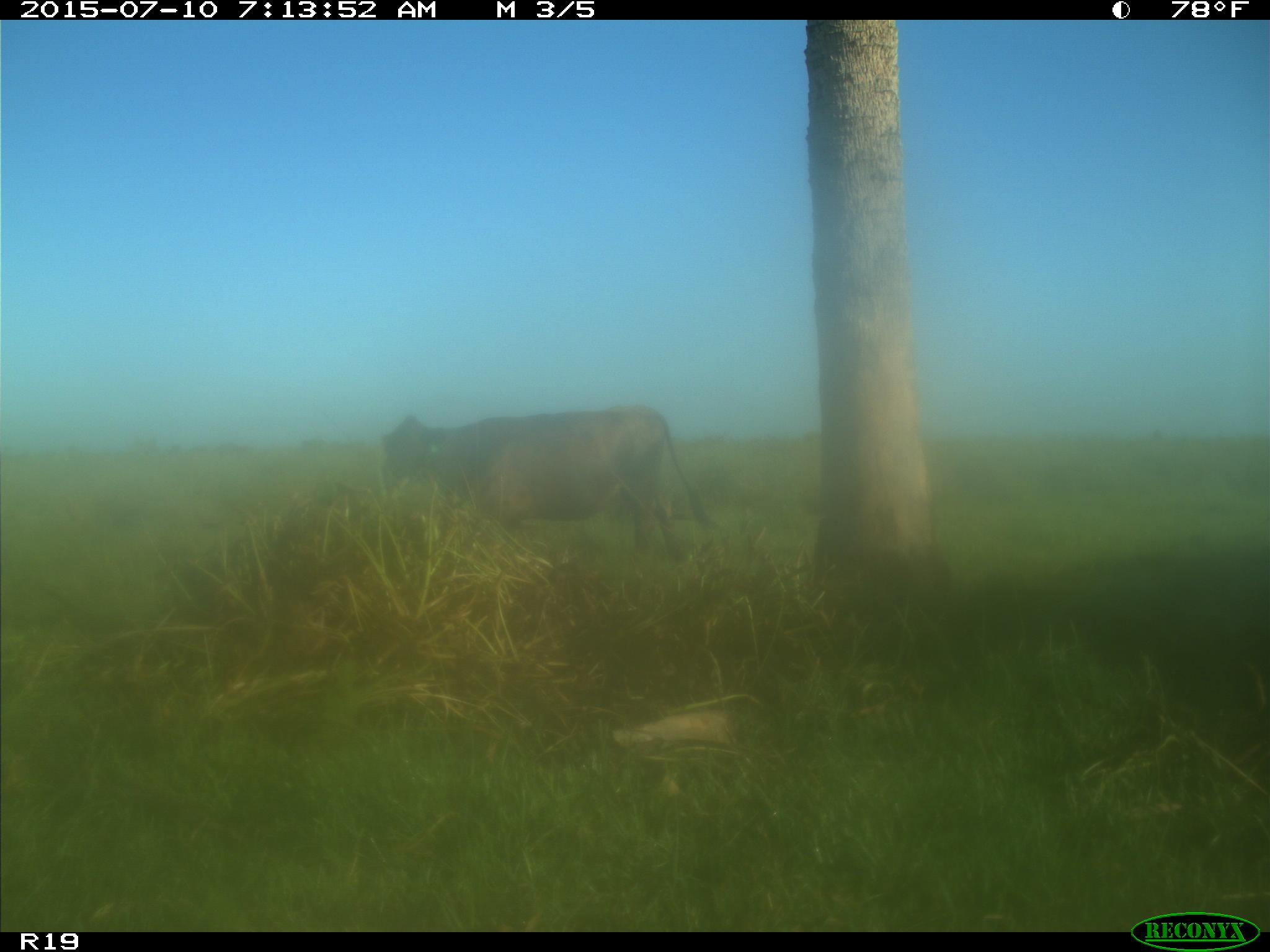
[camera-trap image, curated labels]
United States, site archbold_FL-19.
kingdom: Animalia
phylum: Chordata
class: Mammalia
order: Artiodactyla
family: Bovidae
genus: Bos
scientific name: Bos taurus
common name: domestic cow